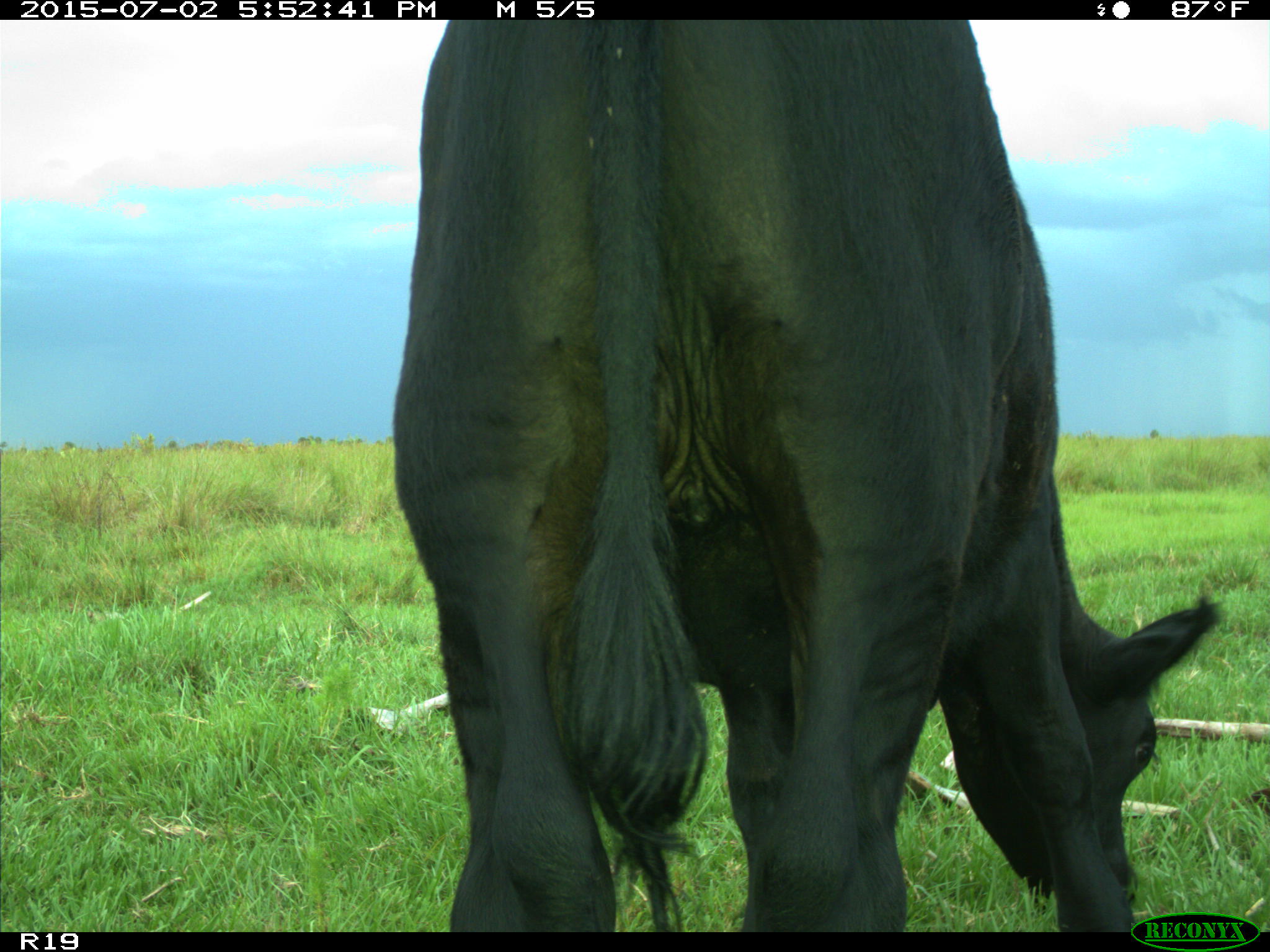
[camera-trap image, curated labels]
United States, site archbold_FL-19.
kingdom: Animalia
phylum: Chordata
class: Mammalia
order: Artiodactyla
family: Bovidae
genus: Bos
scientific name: Bos taurus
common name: domestic cow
Bos taurus (domestic cow).